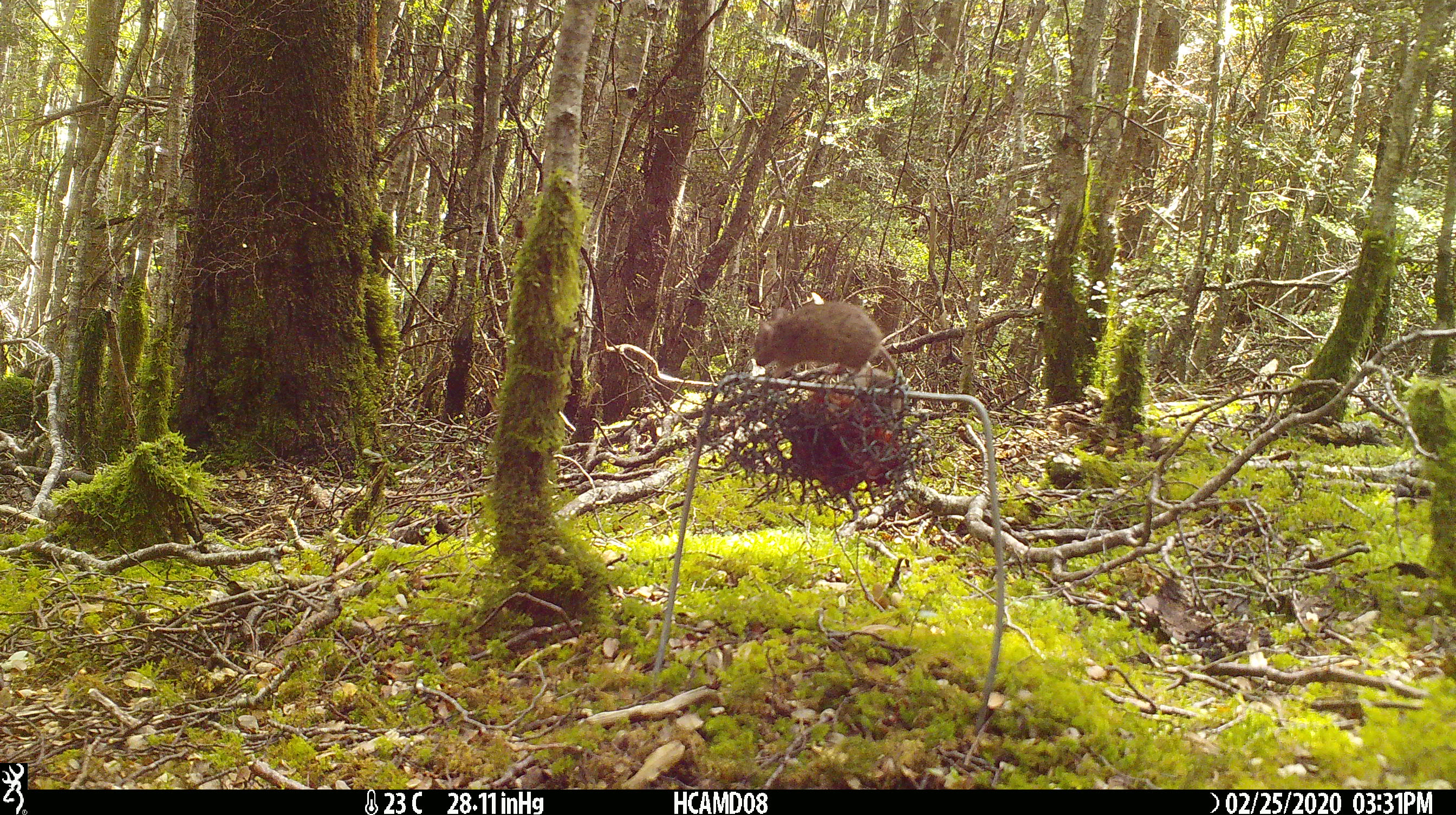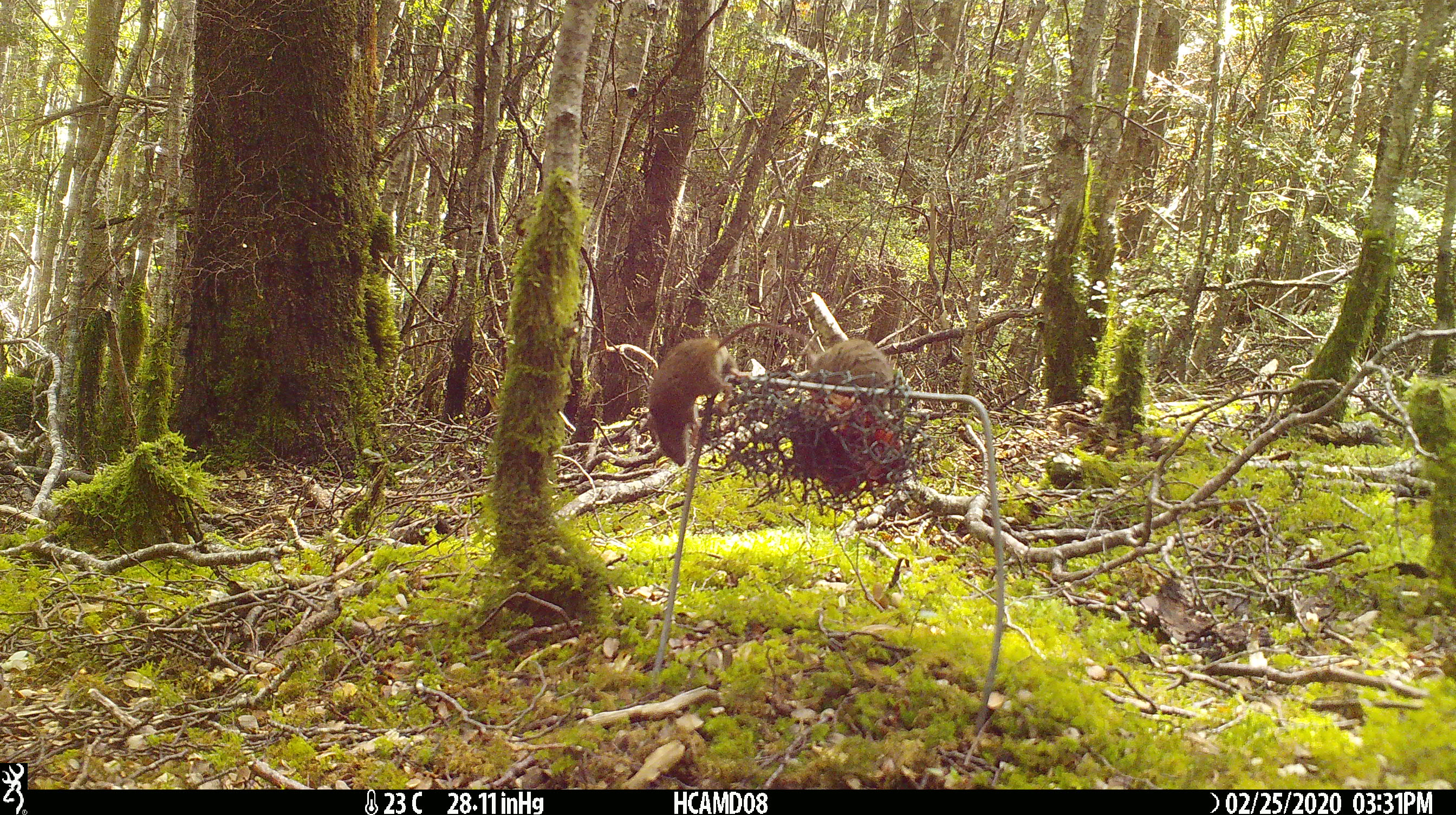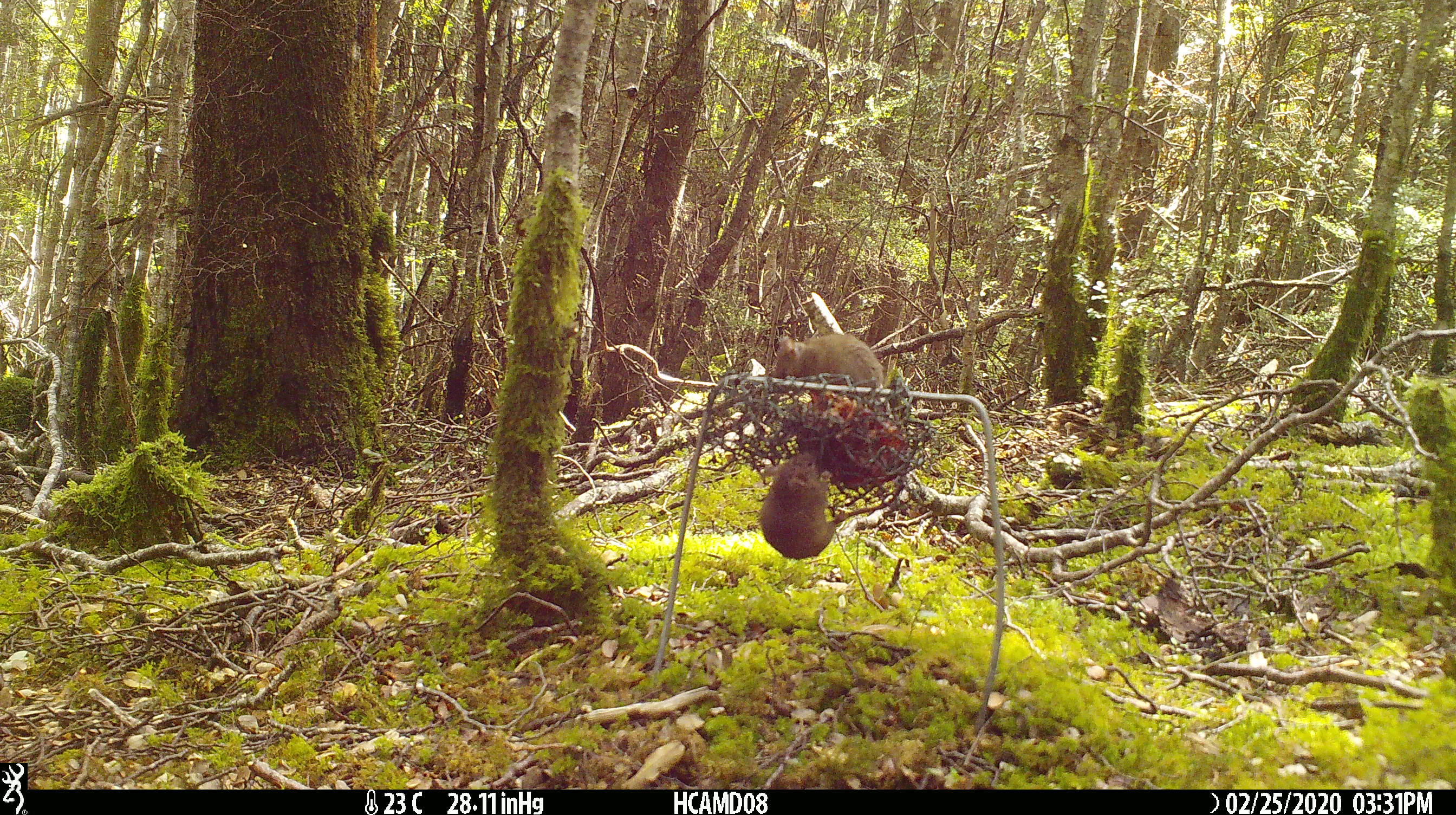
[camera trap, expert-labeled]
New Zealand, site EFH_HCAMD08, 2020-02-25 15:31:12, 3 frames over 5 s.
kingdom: Animalia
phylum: Chordata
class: Mammalia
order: Rodentia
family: Muridae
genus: Mus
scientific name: Mus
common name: mouse